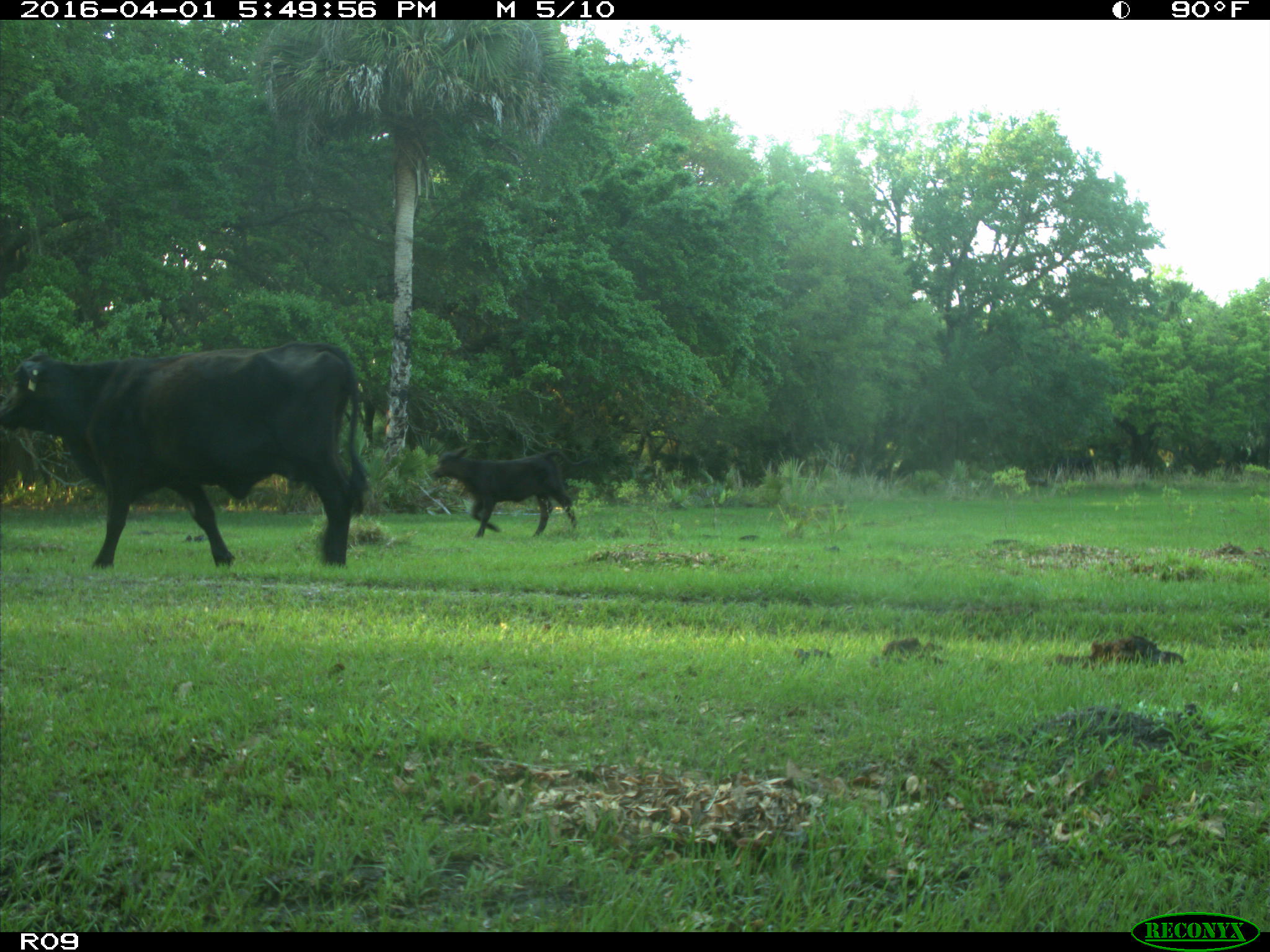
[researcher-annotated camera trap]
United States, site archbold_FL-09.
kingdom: Animalia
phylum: Chordata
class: Mammalia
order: Artiodactyla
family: Bovidae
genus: Bos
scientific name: Bos taurus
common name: domestic cow